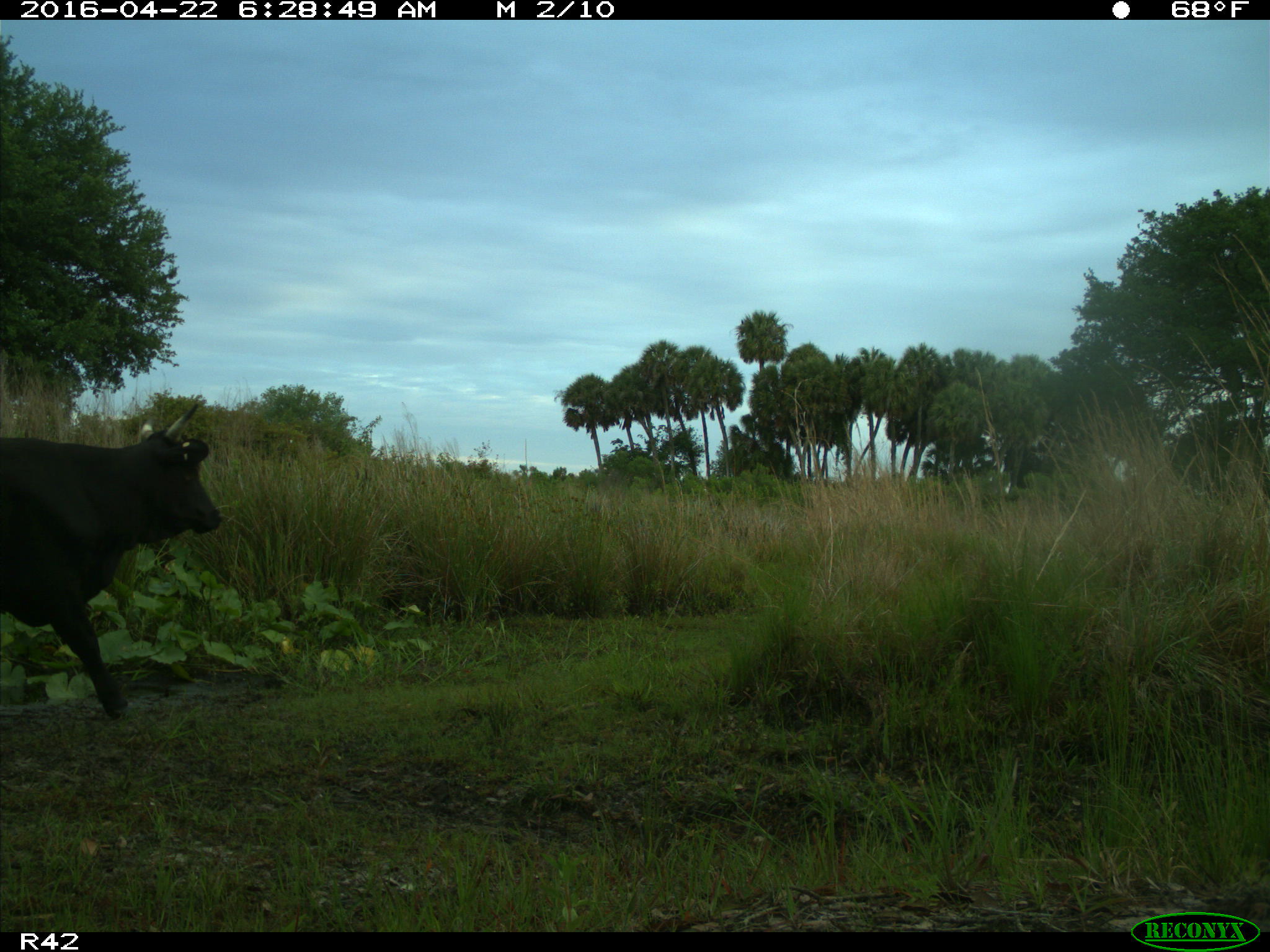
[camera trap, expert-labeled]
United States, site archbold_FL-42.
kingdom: Animalia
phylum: Chordata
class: Mammalia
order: Artiodactyla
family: Bovidae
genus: Bos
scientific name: Bos taurus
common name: domestic cow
Bos taurus (domestic cow).